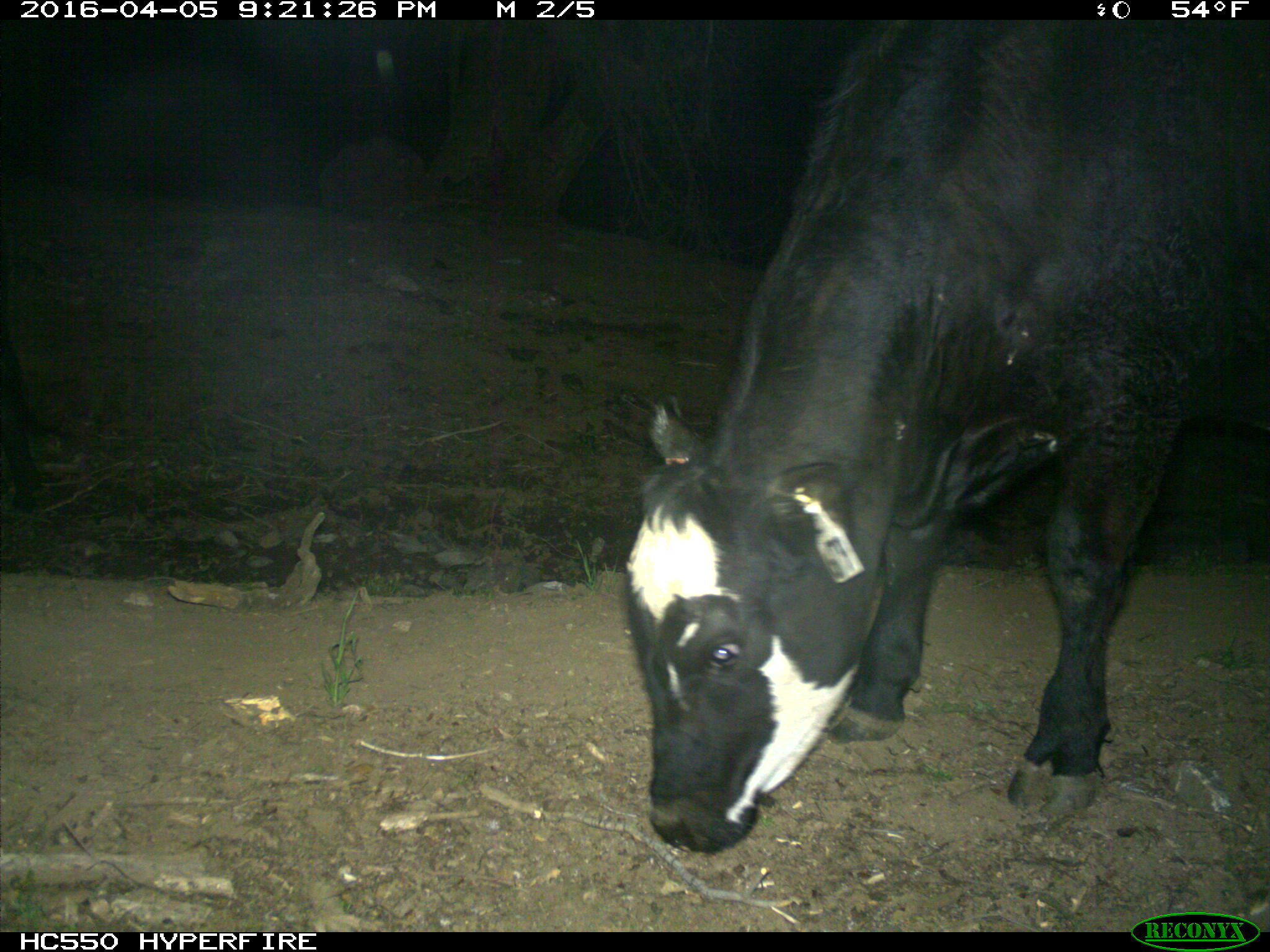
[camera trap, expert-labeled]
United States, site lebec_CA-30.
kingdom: Animalia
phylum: Chordata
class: Mammalia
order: Artiodactyla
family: Bovidae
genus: Bos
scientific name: Bos taurus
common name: domestic cow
Bos taurus (domestic cow).